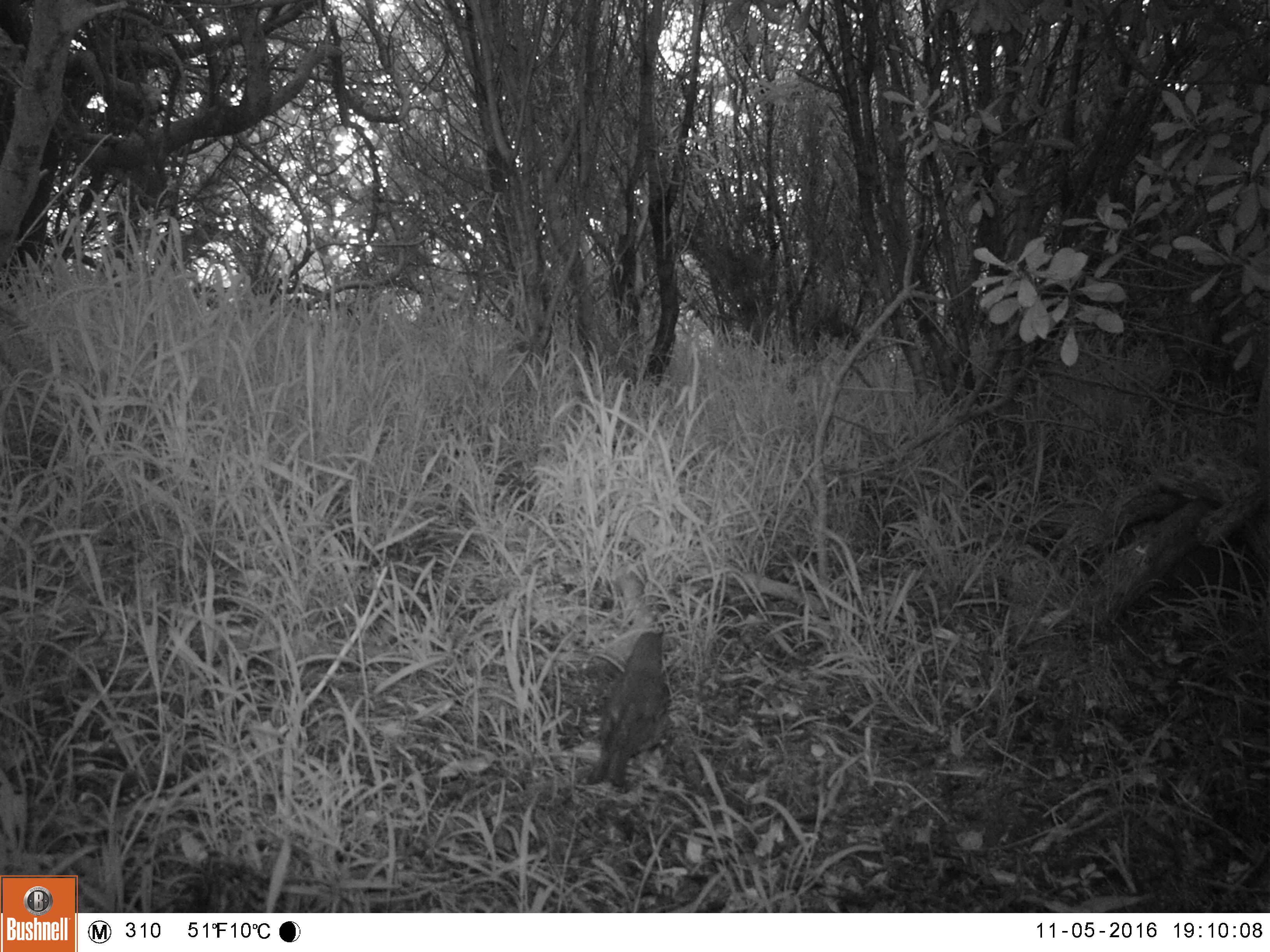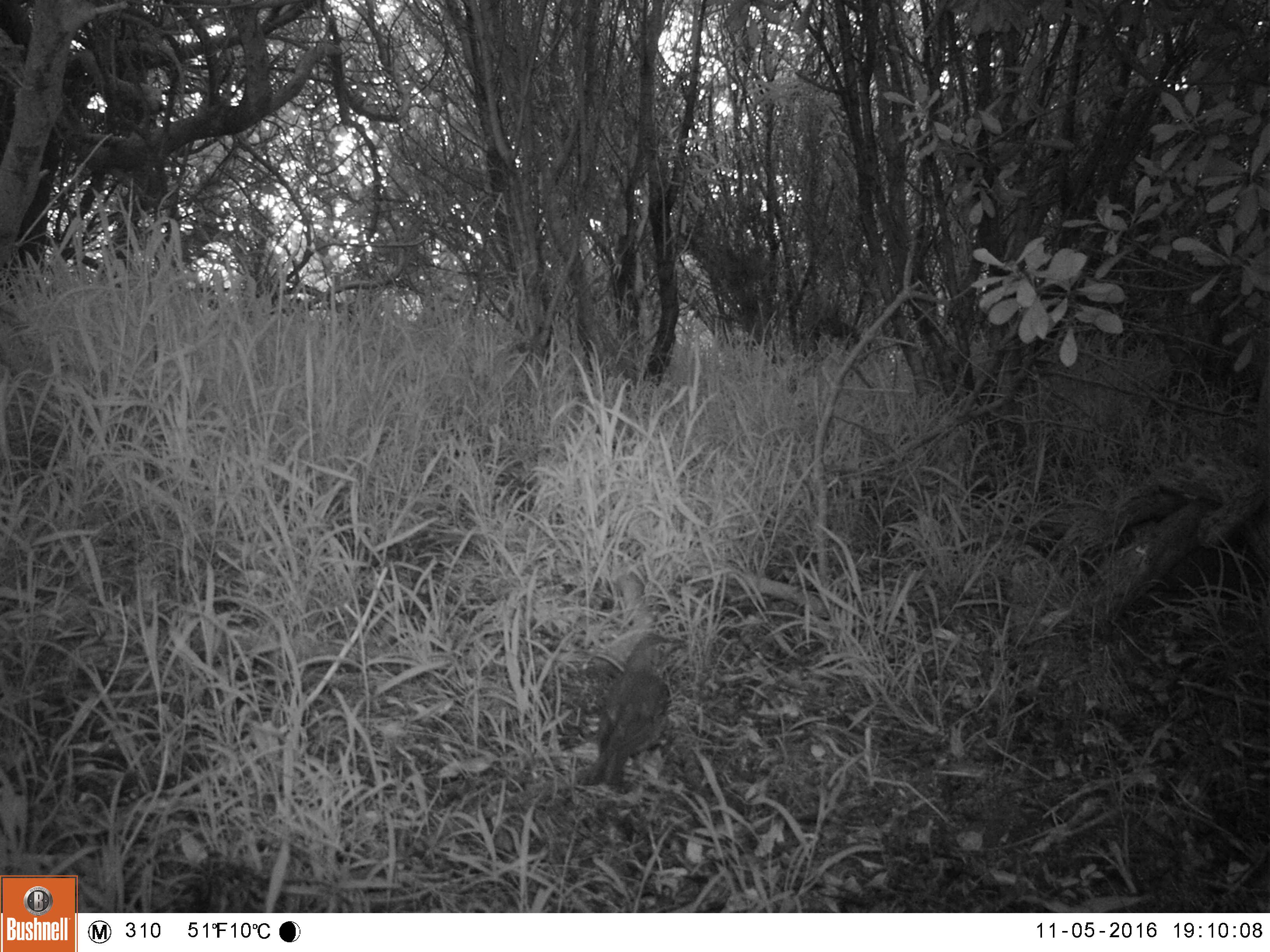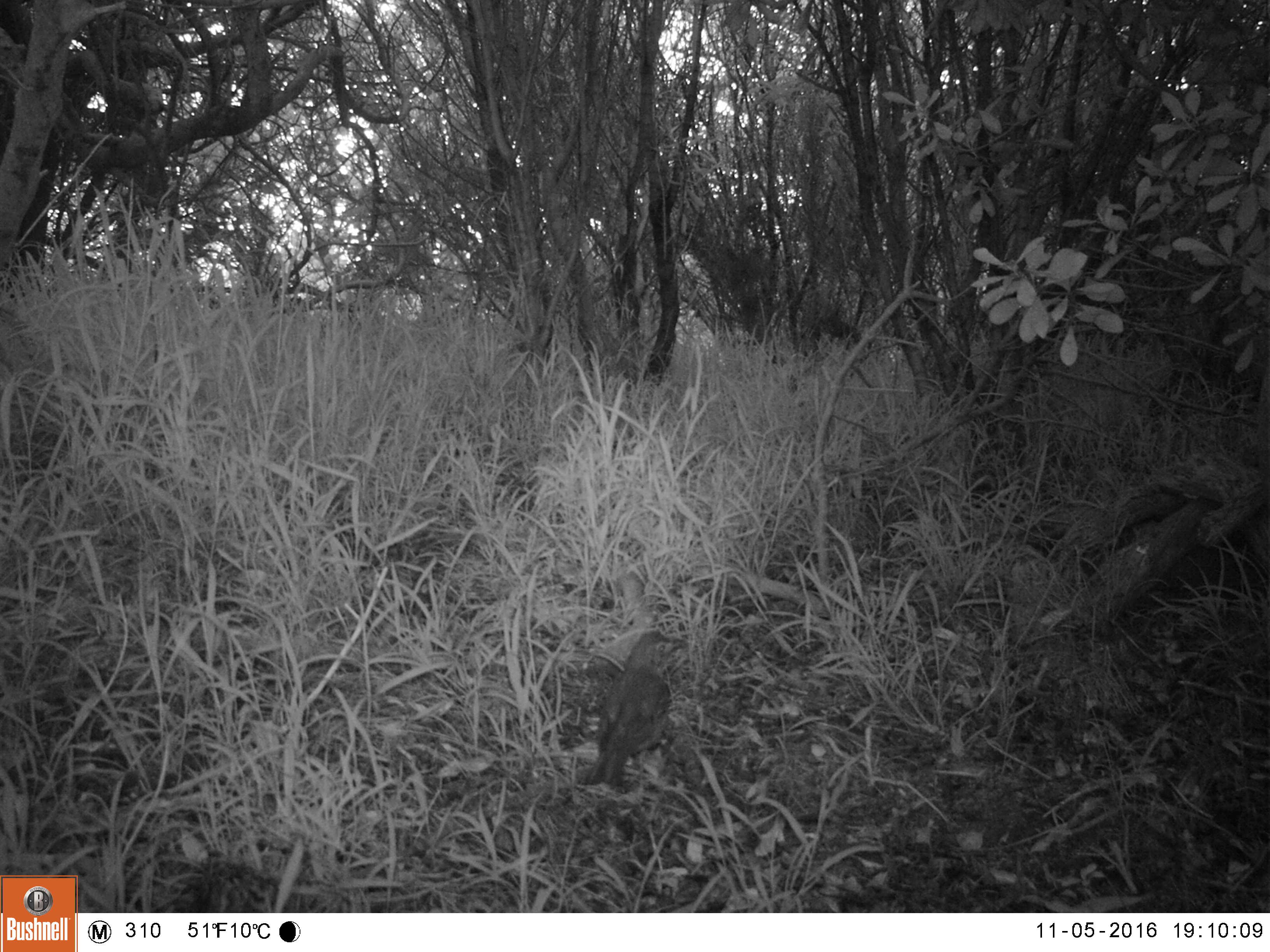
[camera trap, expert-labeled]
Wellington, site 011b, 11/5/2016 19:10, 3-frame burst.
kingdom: Animalia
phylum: Chordata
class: Aves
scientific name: Aves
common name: bird